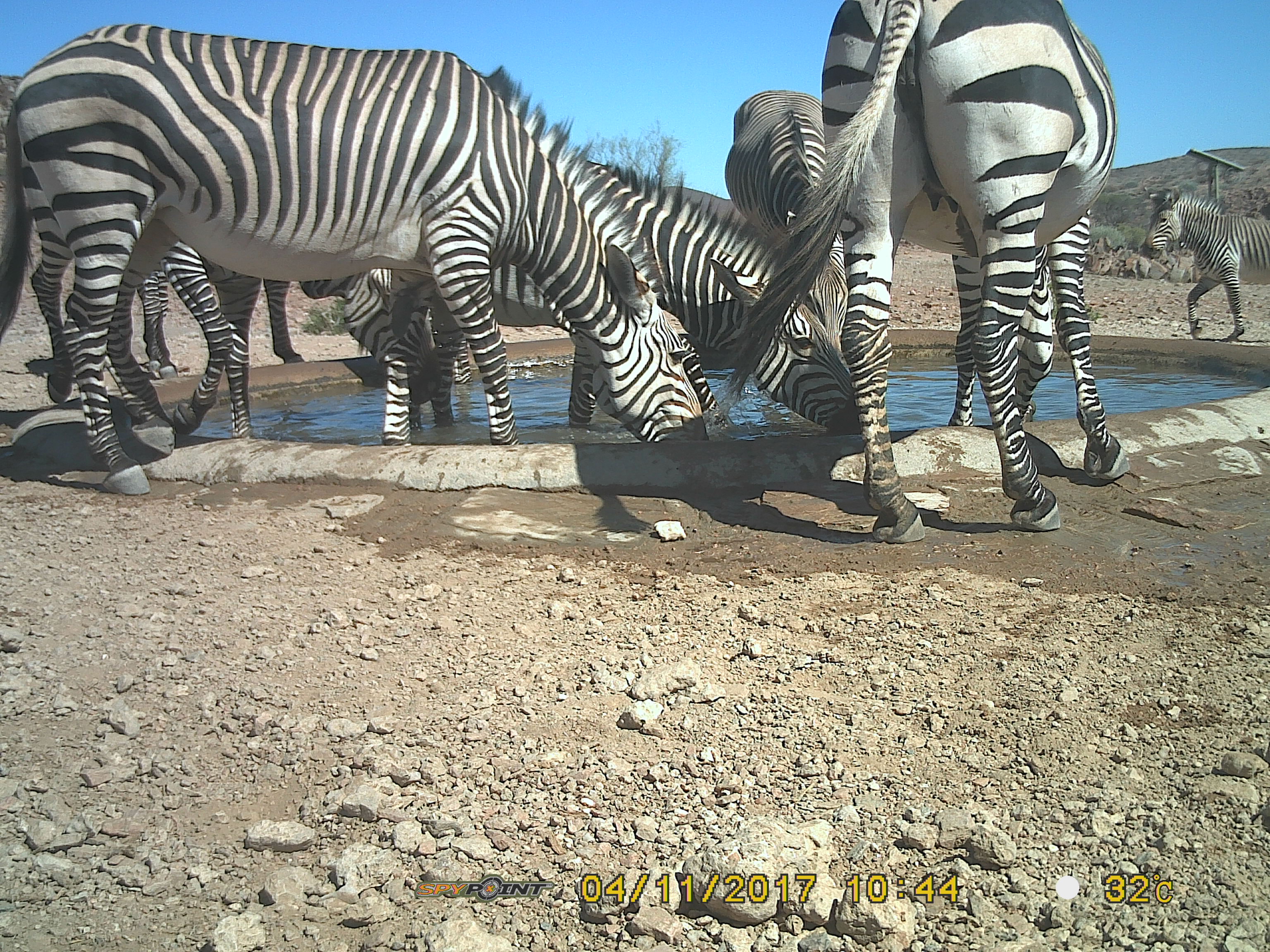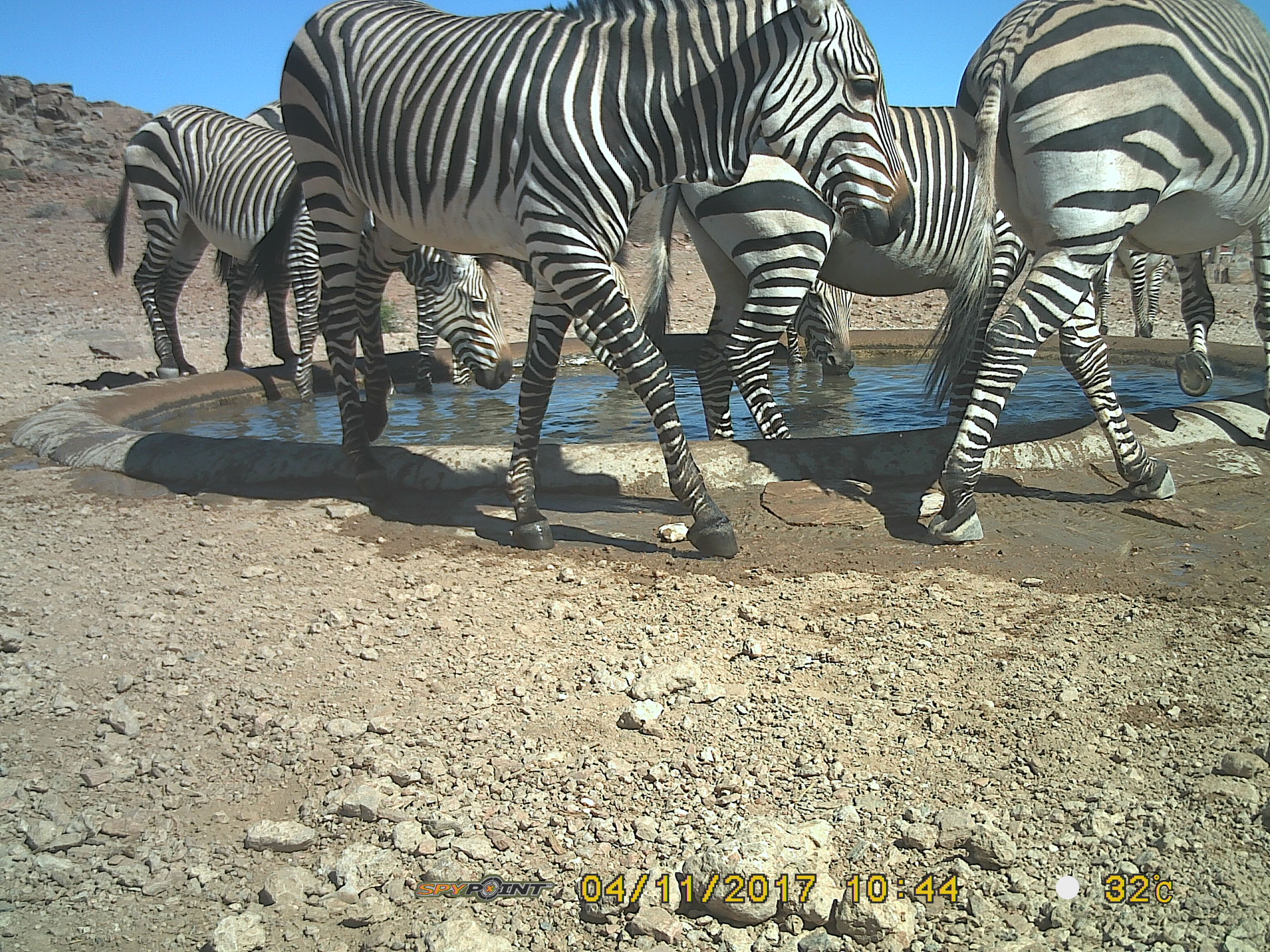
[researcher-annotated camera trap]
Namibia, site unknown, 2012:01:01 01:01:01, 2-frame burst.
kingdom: Animalia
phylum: Chordata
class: Mammalia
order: Perissodactyla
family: Equidae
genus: Equus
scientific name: Equus zebra hartmannae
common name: hartmann's mountain zebra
Equus zebra hartmannae (hartmann's mountain zebra).